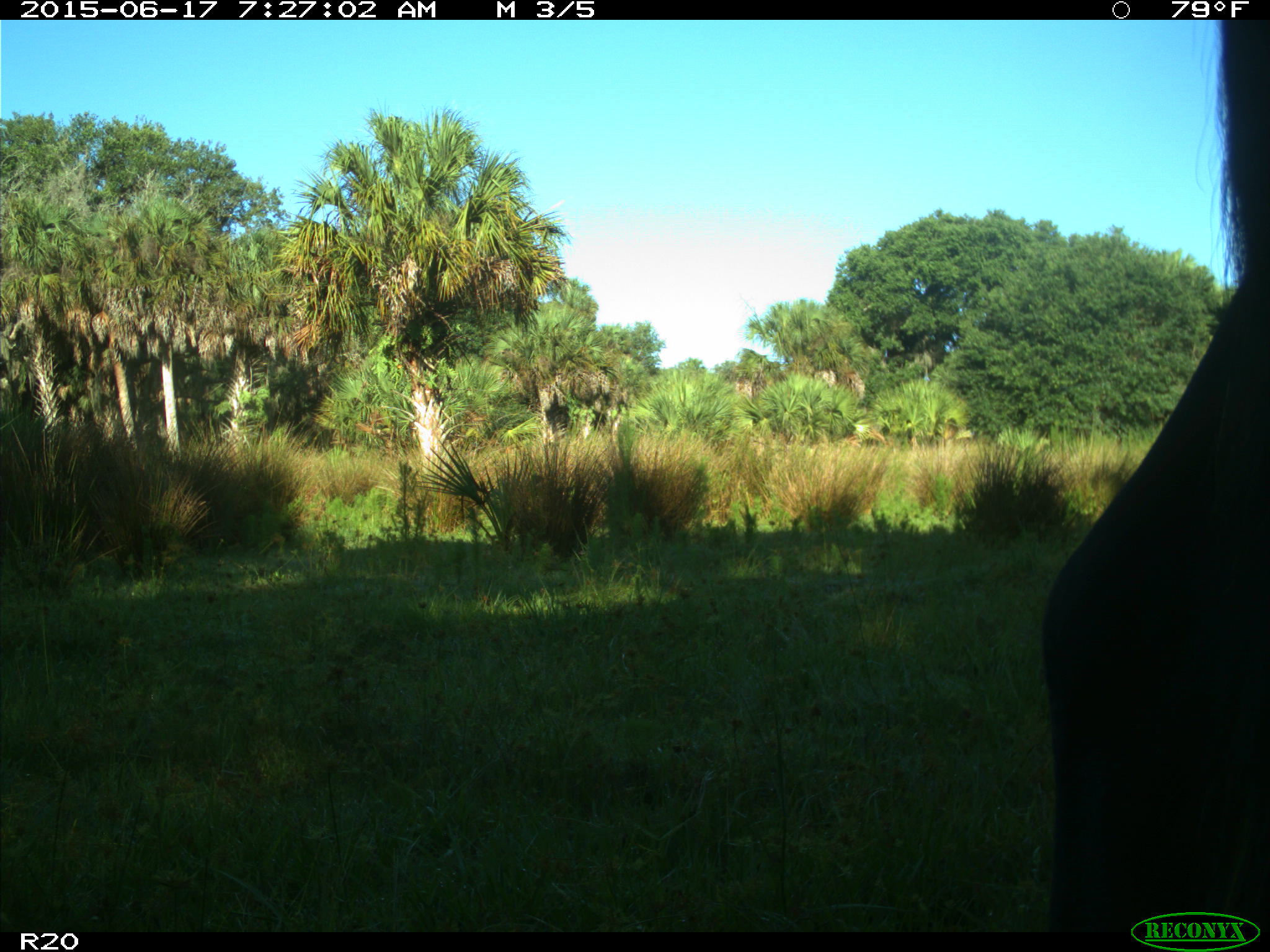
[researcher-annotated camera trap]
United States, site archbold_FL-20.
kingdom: Animalia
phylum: Chordata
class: Mammalia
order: Artiodactyla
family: Bovidae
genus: Bos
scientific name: Bos taurus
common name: domestic cow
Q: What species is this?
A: Bos taurus (domestic cow).